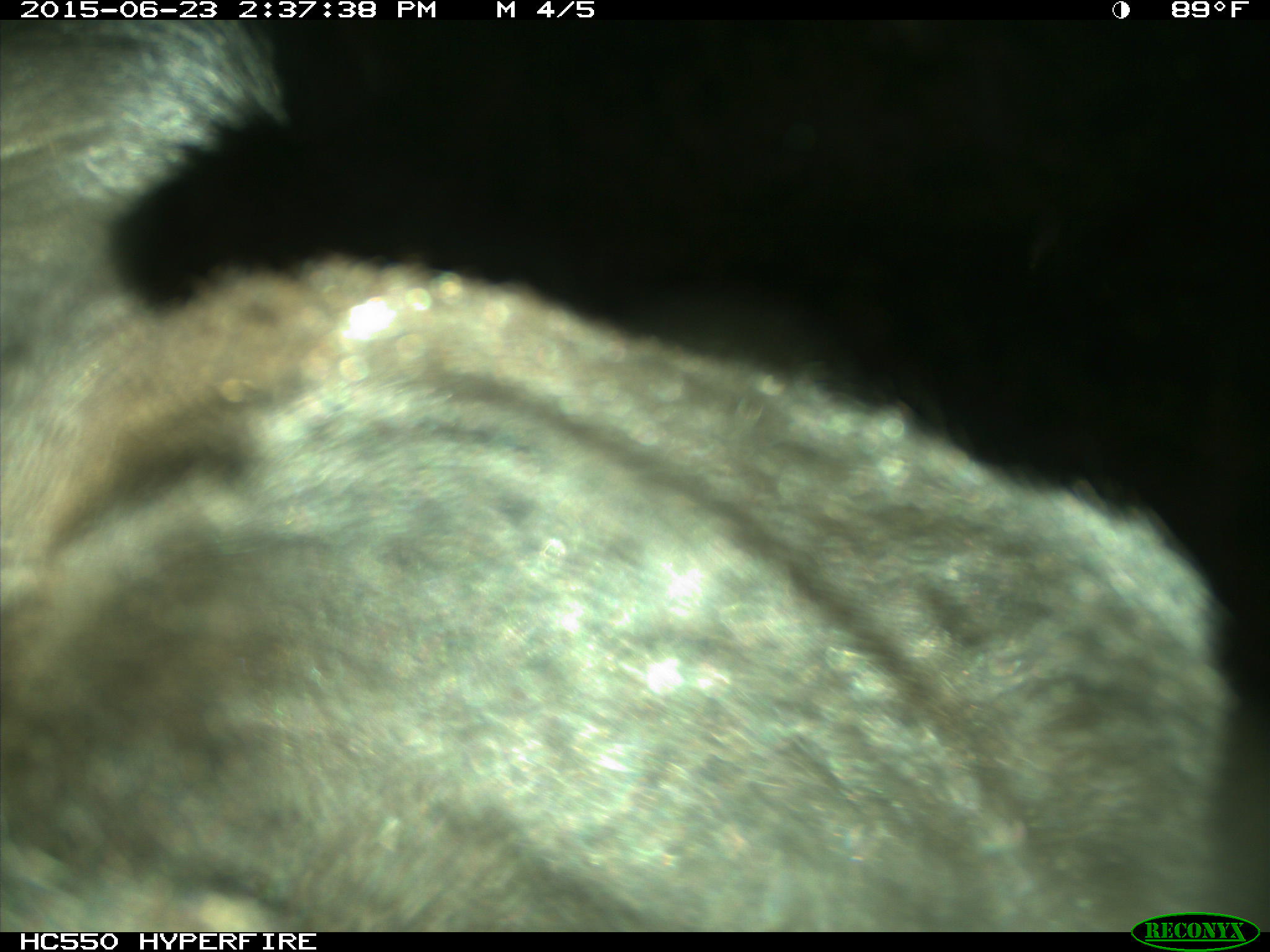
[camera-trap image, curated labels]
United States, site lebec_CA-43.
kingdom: Animalia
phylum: Chordata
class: Mammalia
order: Artiodactyla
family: Bovidae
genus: Bos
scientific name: Bos taurus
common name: domestic cow